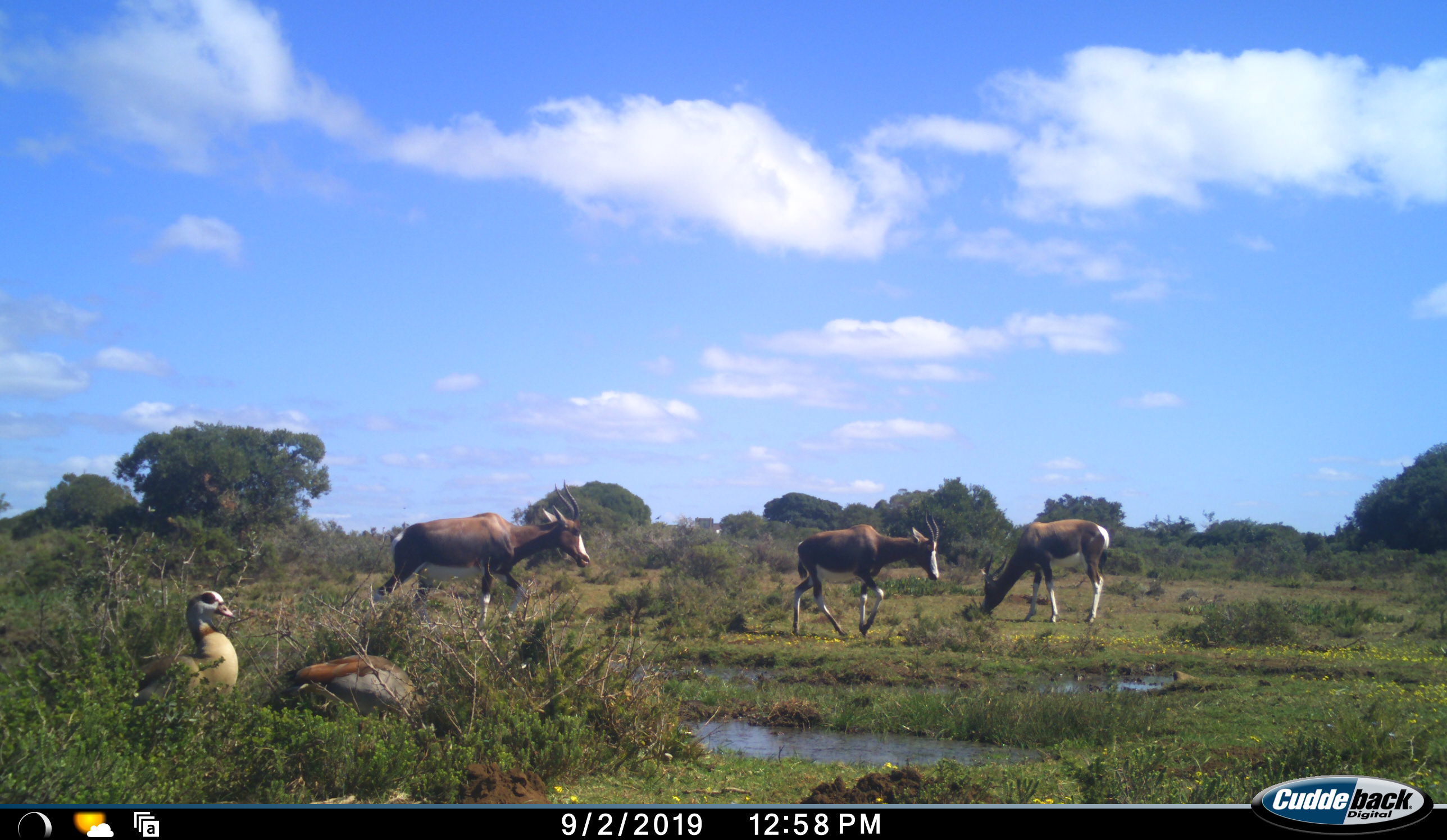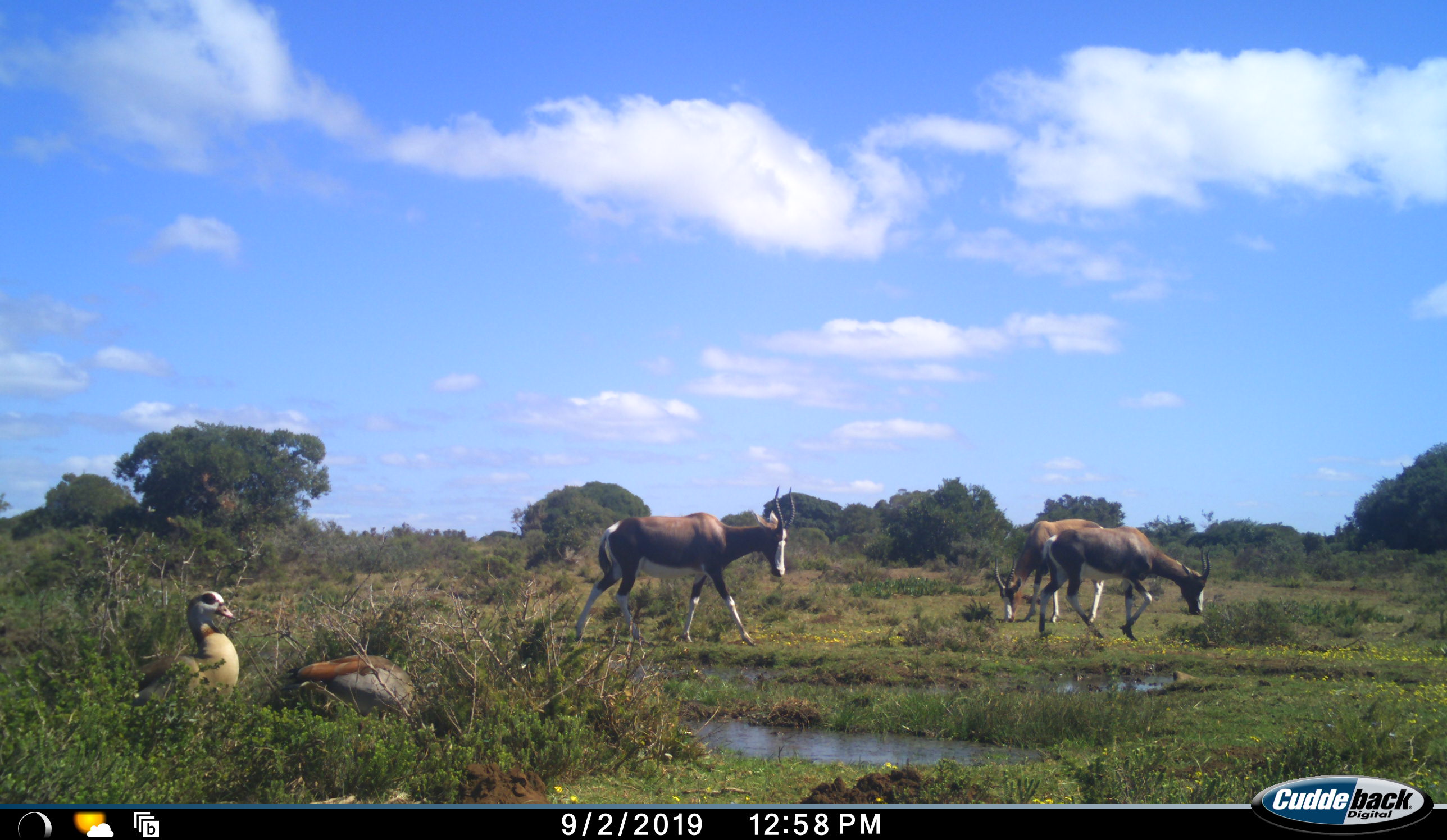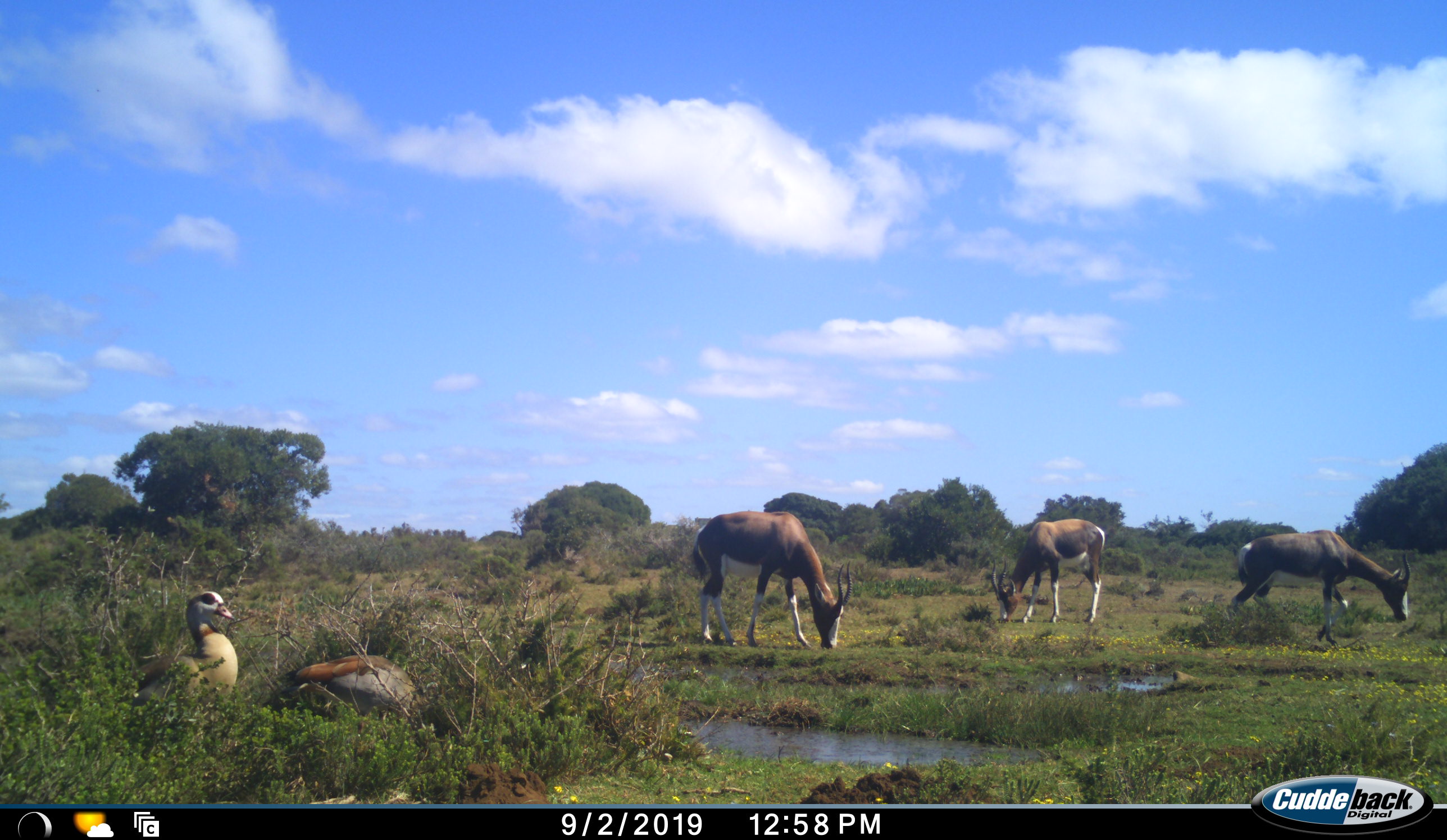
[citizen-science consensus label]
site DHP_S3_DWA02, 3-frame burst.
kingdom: Animalia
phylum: Chordata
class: Aves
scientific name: Aves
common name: bird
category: birdother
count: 2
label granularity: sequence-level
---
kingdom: Animalia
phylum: Chordata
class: Mammalia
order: Artiodactyla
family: Bovidae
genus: Damaliscus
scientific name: Damaliscus pygargus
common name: bontebok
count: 3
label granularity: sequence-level